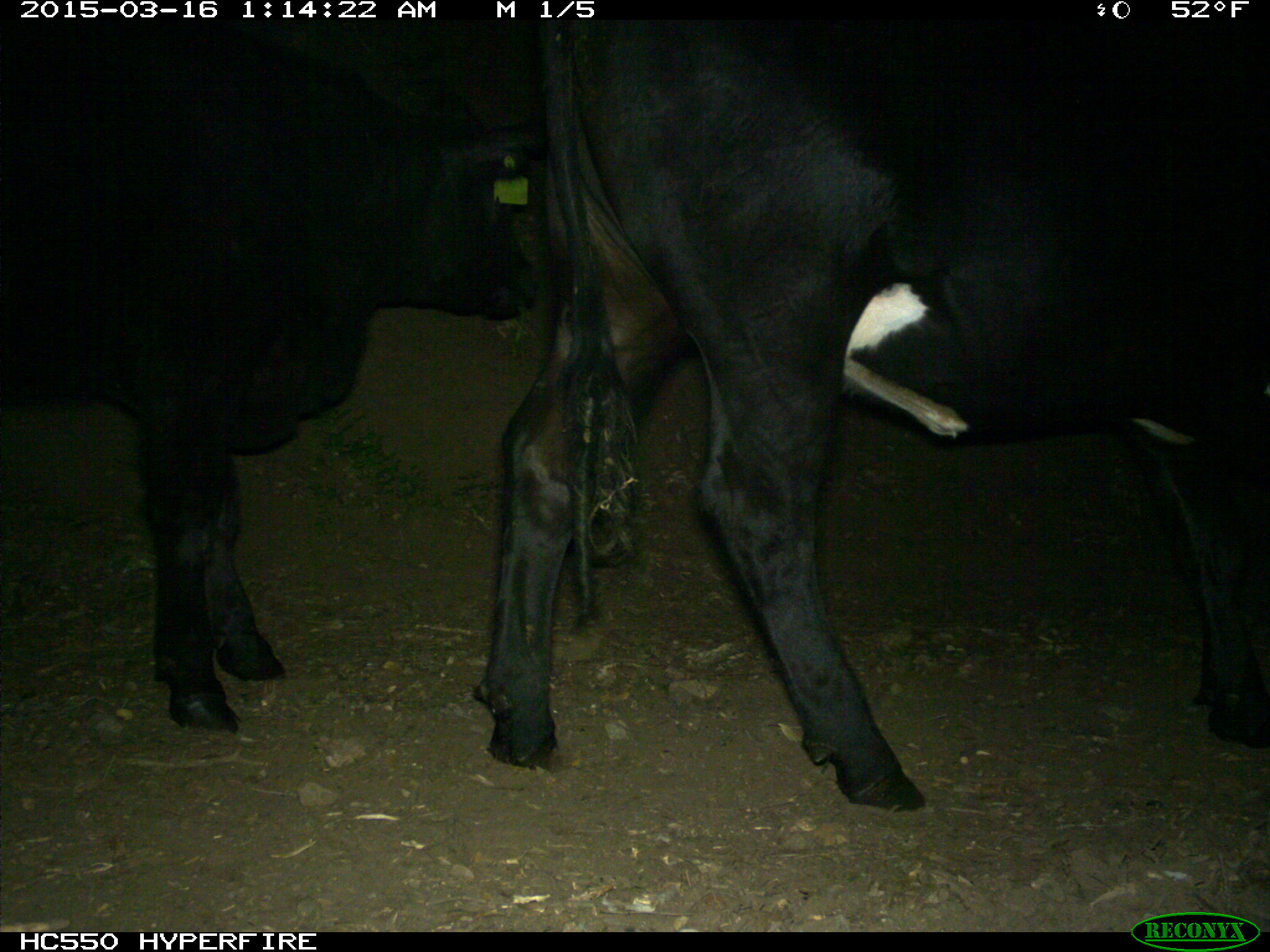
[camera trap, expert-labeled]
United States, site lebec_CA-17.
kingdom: Animalia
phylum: Chordata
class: Mammalia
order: Artiodactyla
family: Bovidae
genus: Bos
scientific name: Bos taurus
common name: domestic cow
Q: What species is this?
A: Bos taurus (domestic cow).